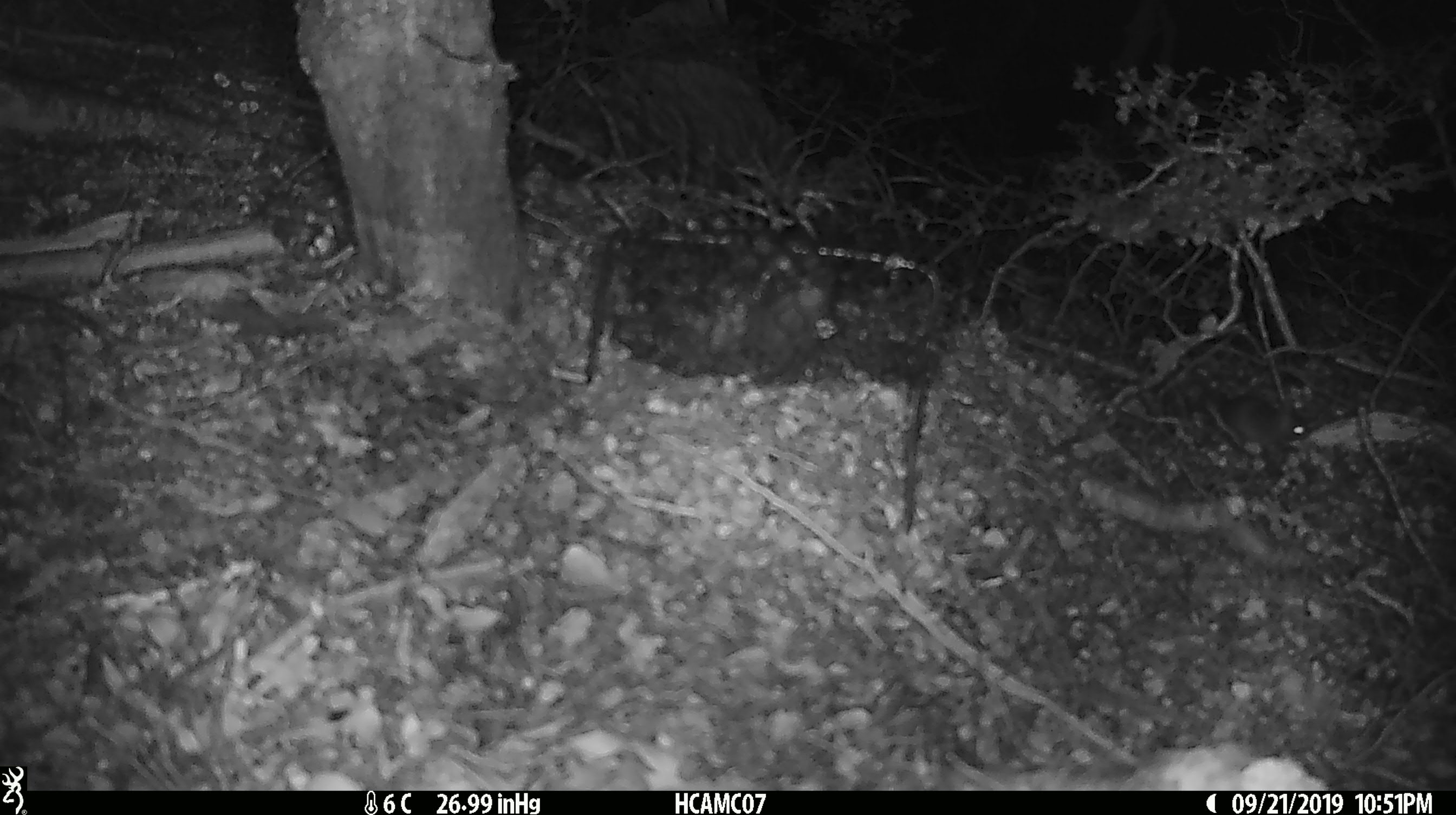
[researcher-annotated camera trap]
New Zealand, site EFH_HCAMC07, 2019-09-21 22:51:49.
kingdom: Animalia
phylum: Chordata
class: Mammalia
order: Rodentia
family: Muridae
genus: Mus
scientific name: Mus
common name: mouse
Mouse (Mus).